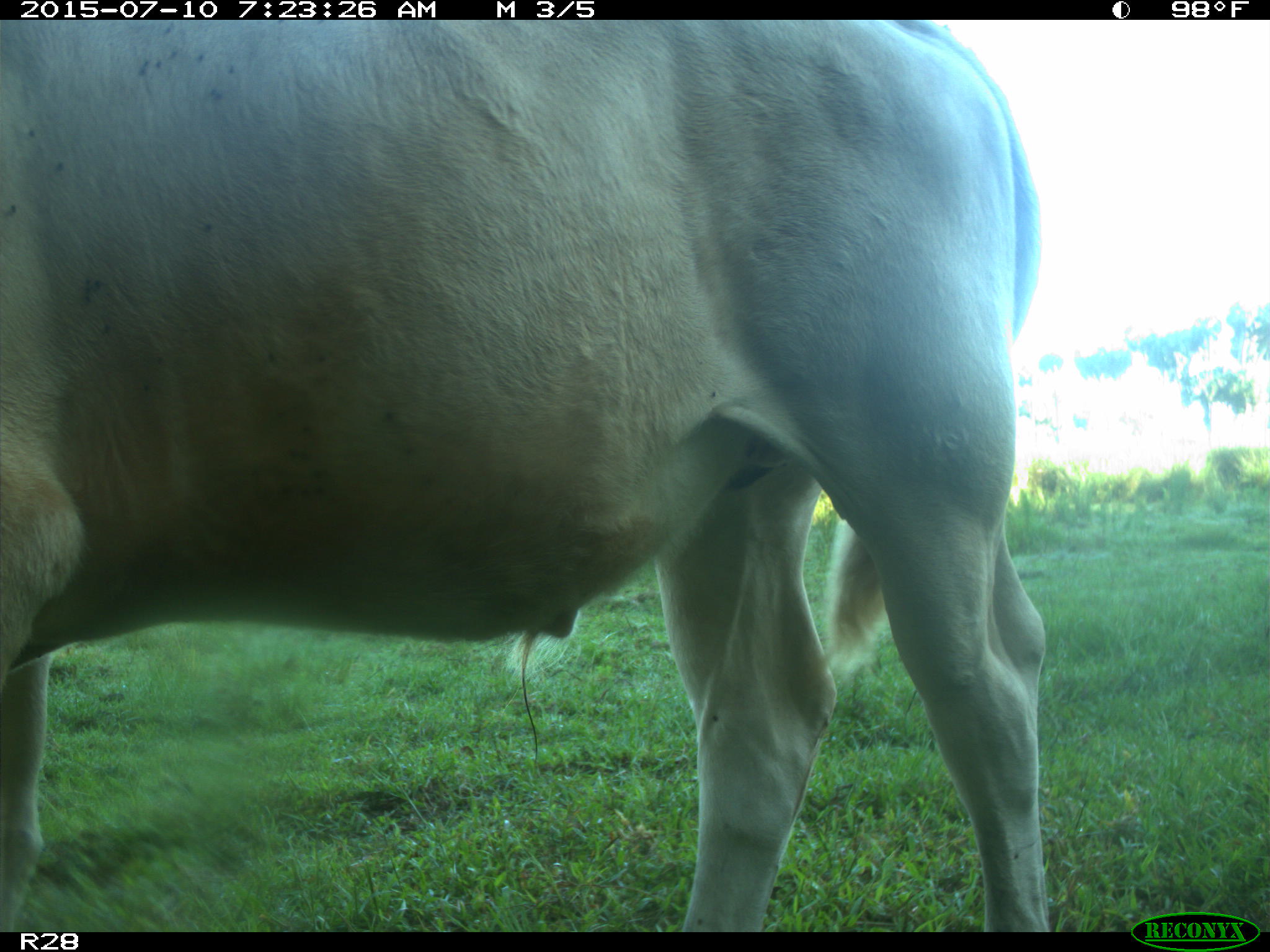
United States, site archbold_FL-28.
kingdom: Animalia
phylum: Chordata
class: Mammalia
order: Artiodactyla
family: Bovidae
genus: Bos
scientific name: Bos taurus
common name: domestic cow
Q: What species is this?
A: Bos taurus (domestic cow).